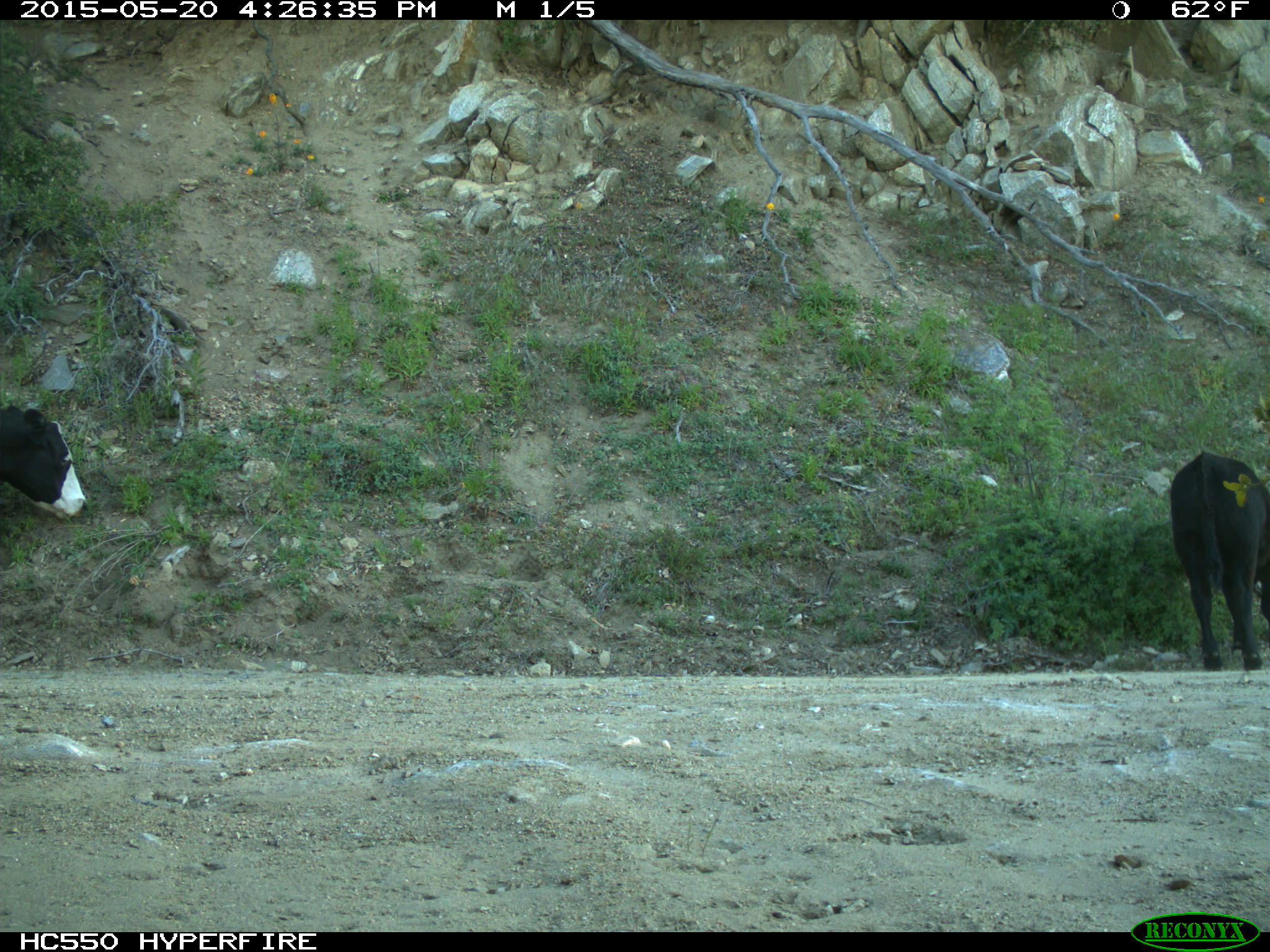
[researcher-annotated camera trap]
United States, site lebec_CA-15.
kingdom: Animalia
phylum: Chordata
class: Mammalia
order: Artiodactyla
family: Bovidae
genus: Bos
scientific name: Bos taurus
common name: domestic cow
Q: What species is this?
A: Bos taurus (domestic cow).